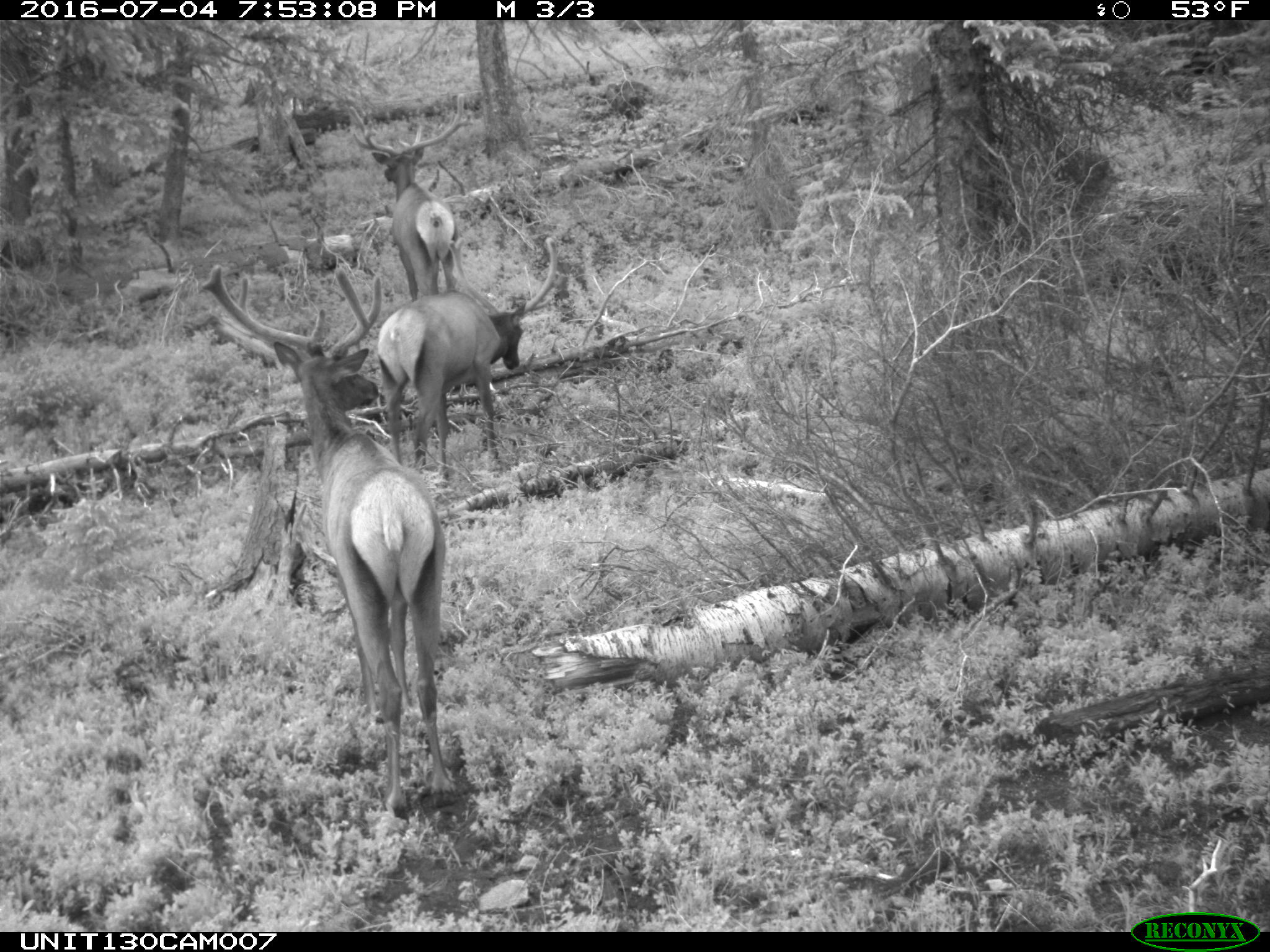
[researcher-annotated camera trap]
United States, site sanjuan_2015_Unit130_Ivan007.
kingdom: Animalia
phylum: Chordata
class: Mammalia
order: Artiodactyla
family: Cervidae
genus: Cervus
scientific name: Cervus elaphus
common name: red deer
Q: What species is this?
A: Cervus elaphus (red deer).